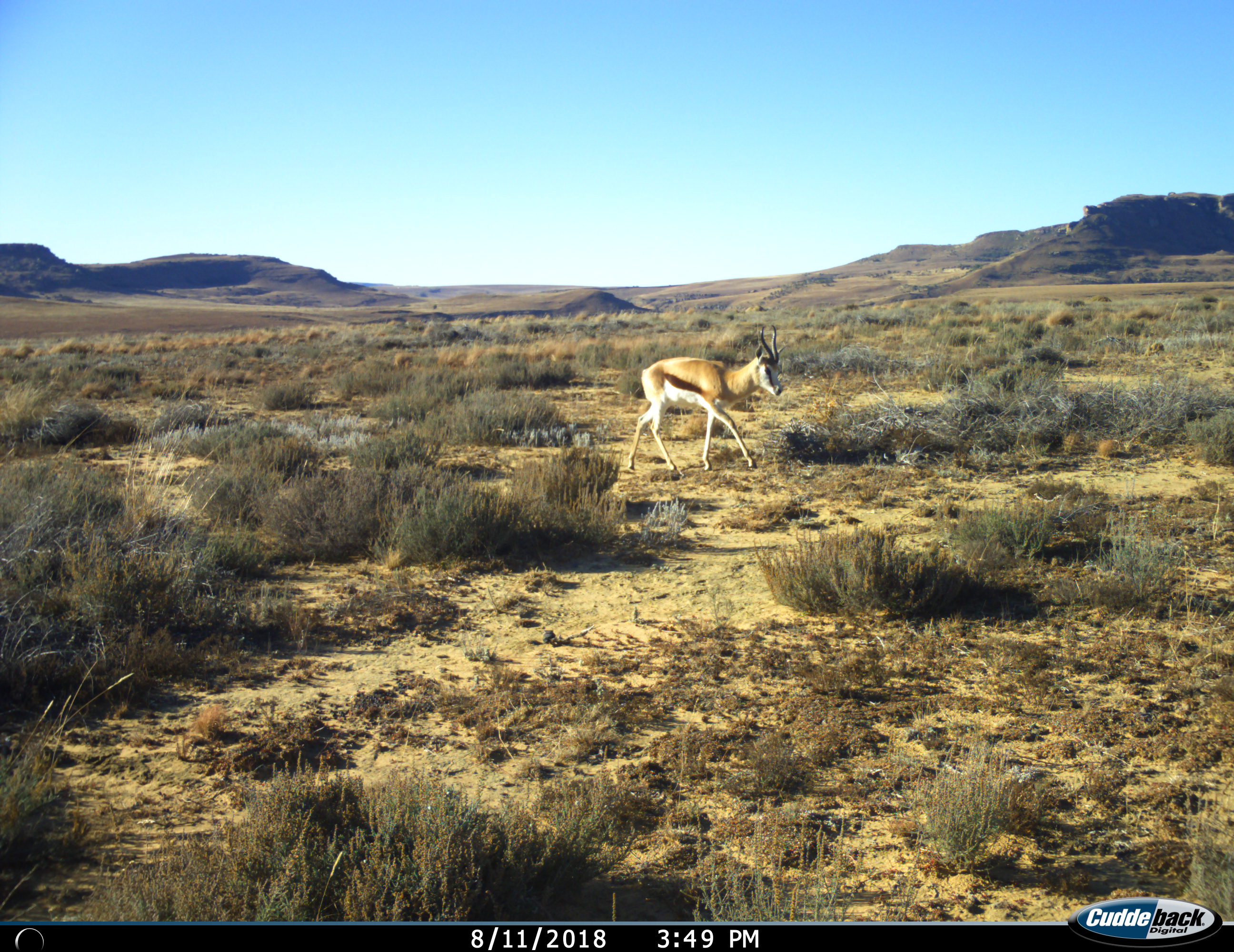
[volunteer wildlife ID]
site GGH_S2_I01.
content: unidentified animal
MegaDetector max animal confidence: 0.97